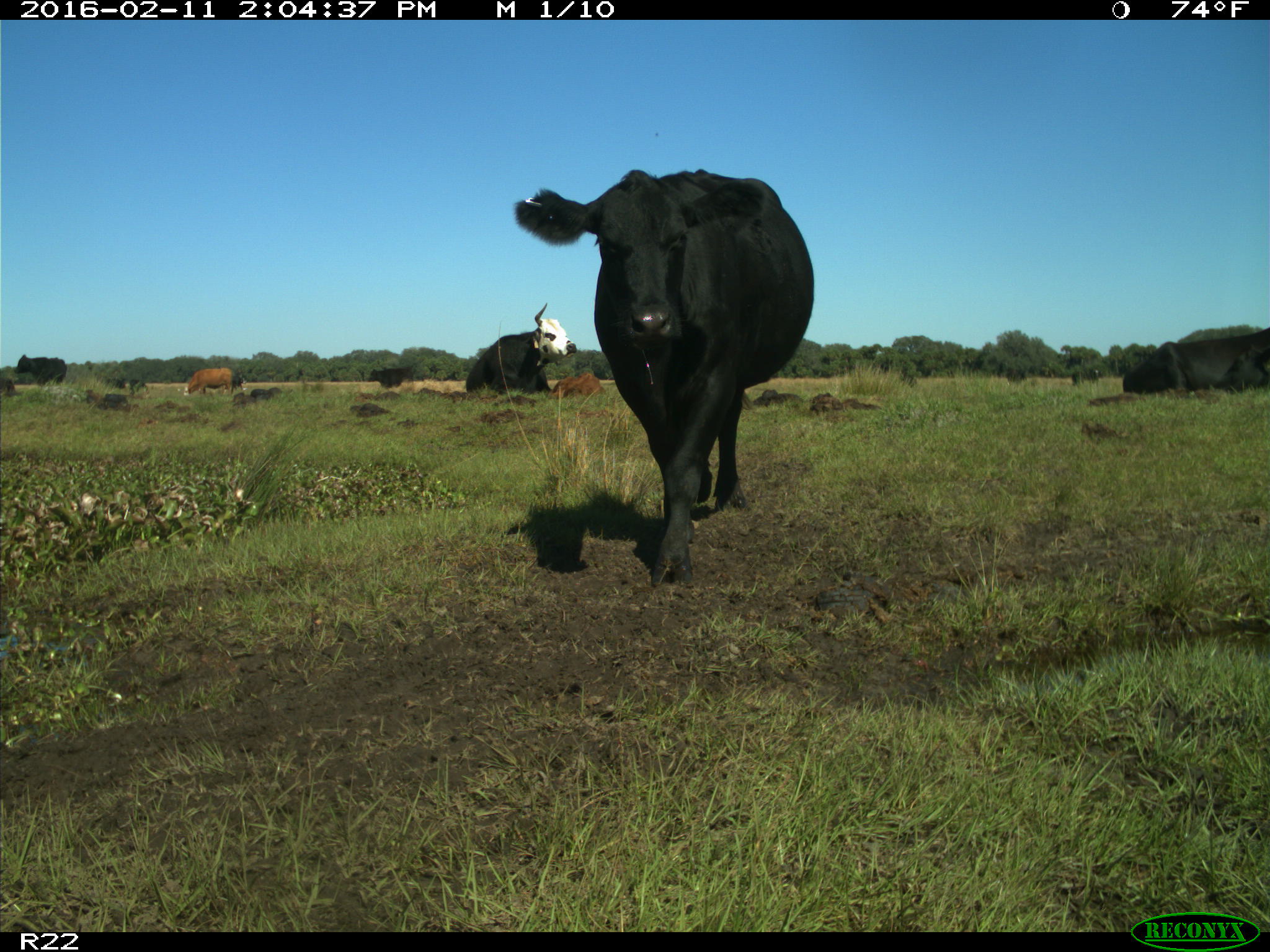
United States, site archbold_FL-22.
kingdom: Animalia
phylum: Chordata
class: Mammalia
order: Artiodactyla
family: Bovidae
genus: Bos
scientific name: Bos taurus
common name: domestic cow